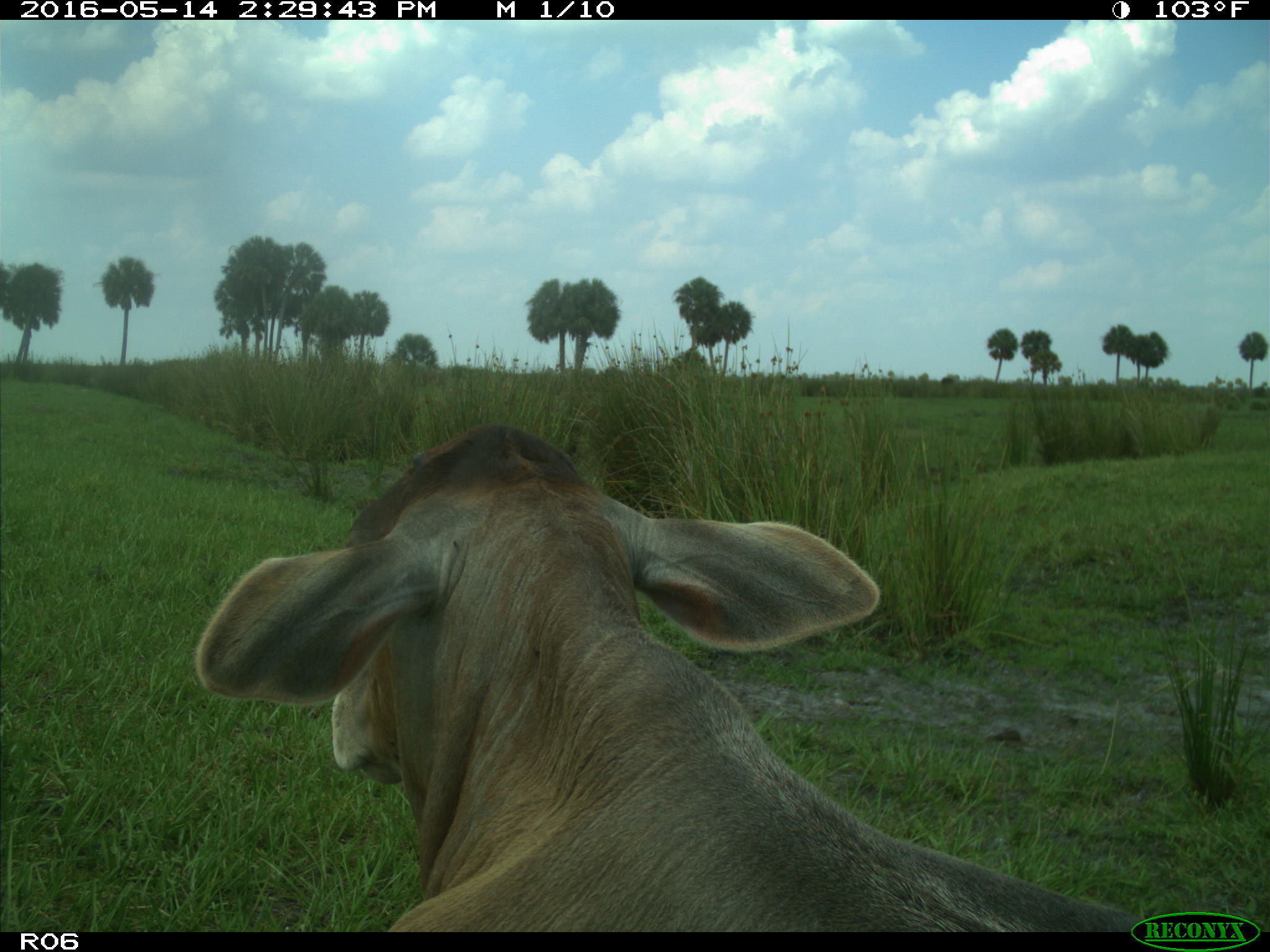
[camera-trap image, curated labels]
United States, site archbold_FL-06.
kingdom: Animalia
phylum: Chordata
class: Mammalia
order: Artiodactyla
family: Bovidae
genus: Bos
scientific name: Bos taurus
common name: domestic cow